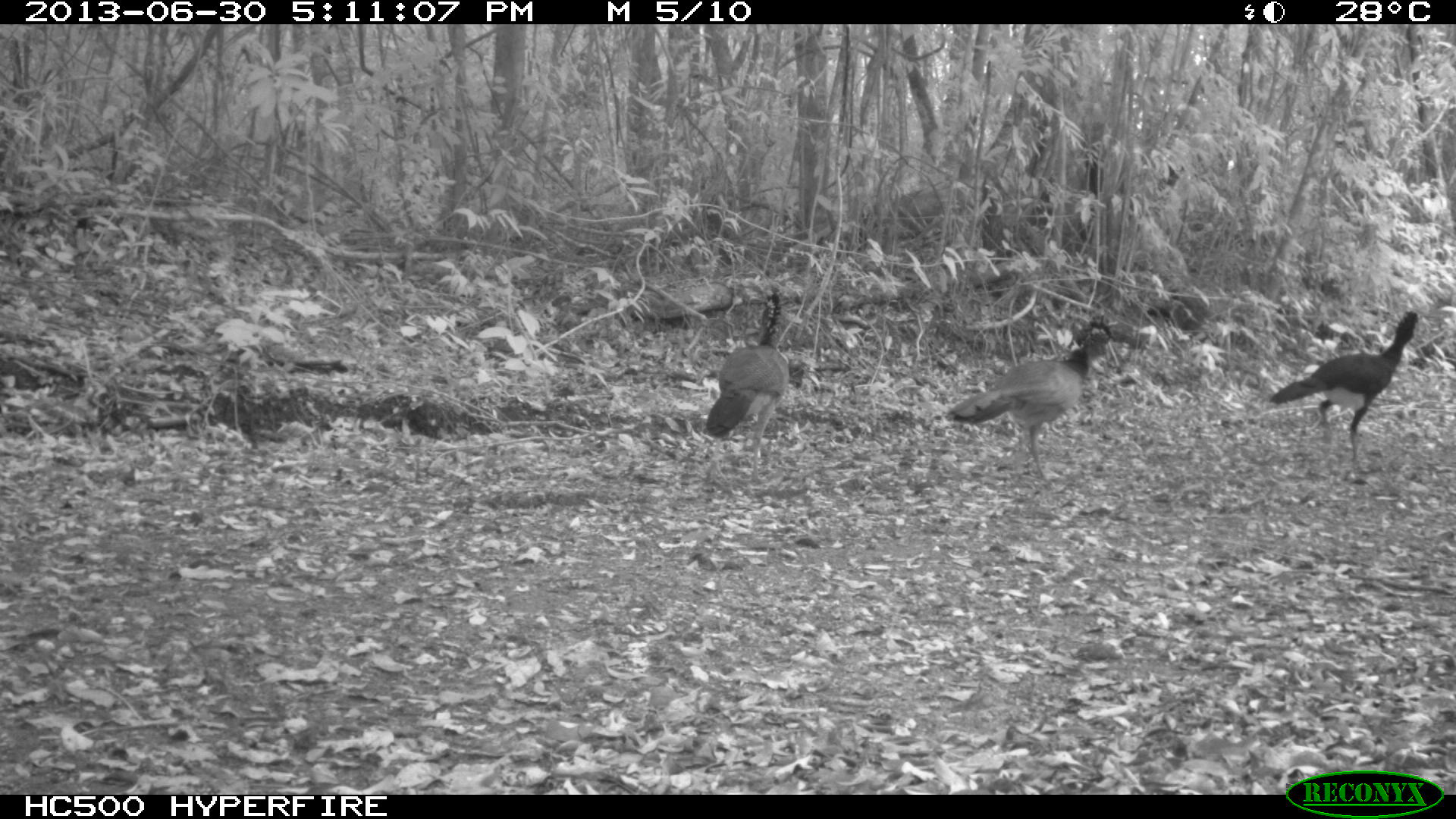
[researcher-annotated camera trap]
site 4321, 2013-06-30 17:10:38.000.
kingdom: Animalia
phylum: Chordata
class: Aves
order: Galliformes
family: Cracidae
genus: Crax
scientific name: Crax rubra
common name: great curassow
Crax rubra (great curassow), count 4.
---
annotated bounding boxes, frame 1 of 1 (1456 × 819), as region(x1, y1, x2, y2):
crax rubra: region(944, 315, 1117, 487); region(1269, 309, 1418, 471); region(705, 290, 791, 486)